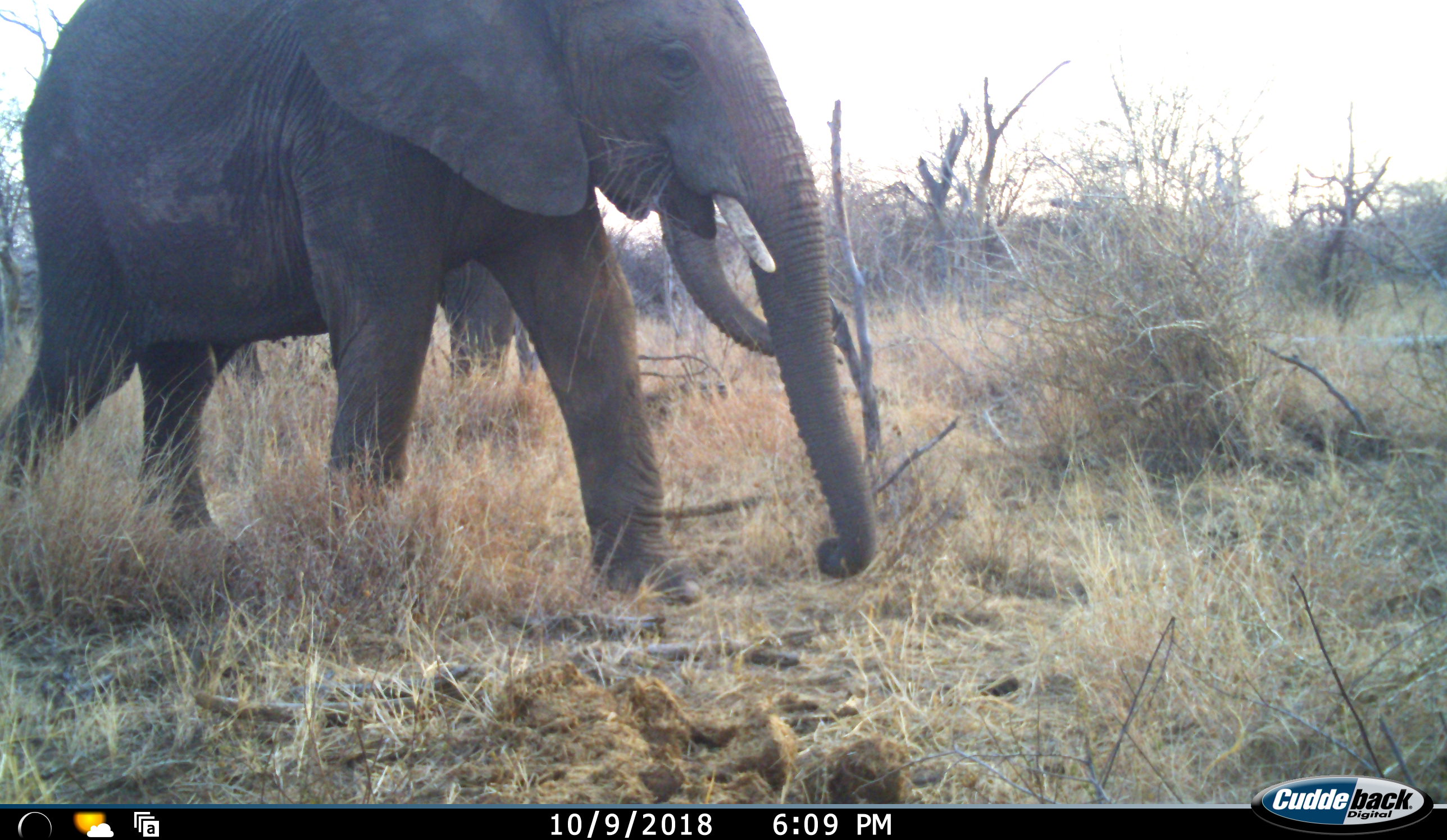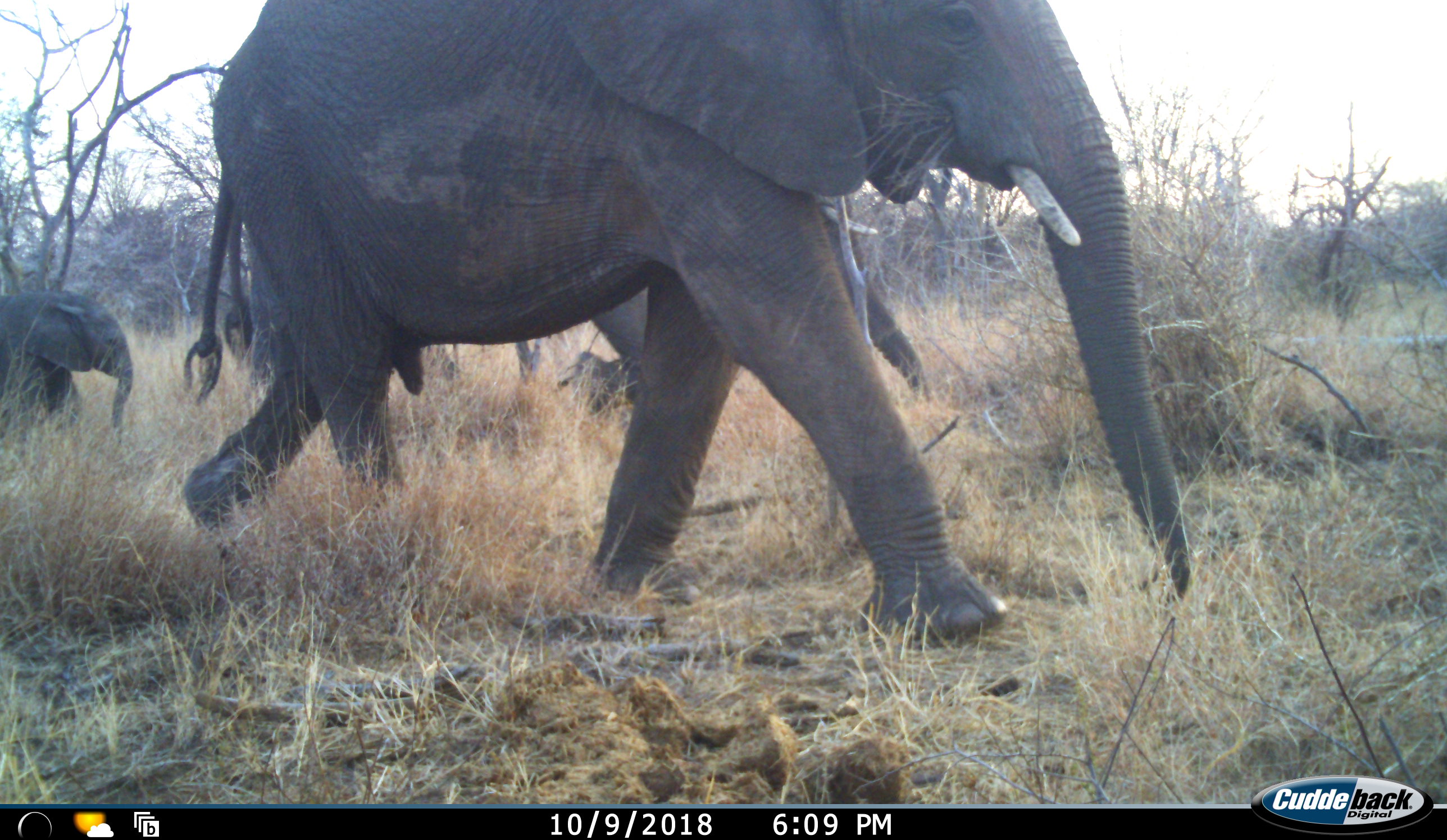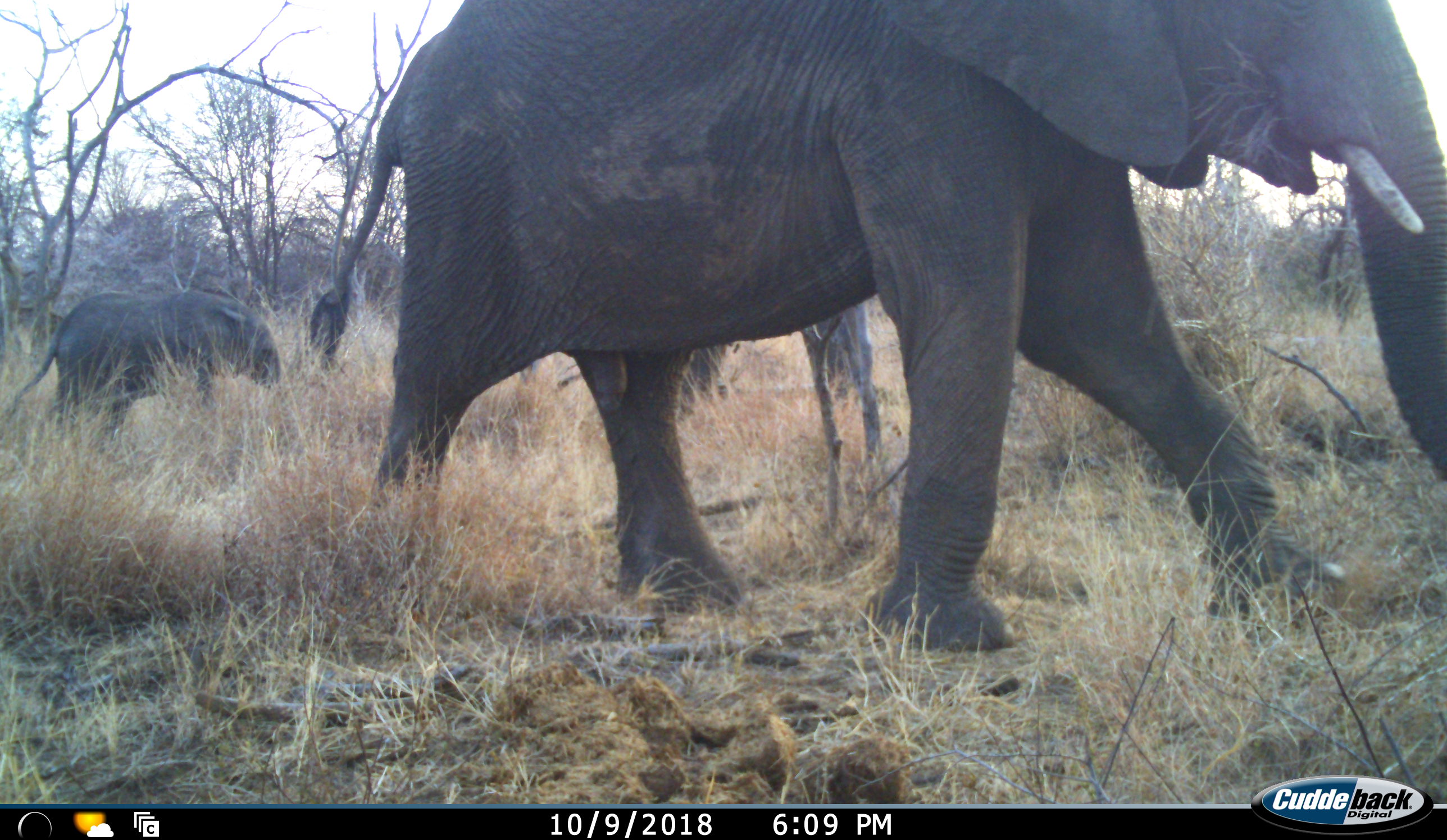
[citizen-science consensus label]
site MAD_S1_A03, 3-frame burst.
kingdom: Animalia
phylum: Chordata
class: Mammalia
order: Proboscidea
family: Elephantidae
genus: Loxodonta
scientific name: Loxodonta africana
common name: african bush elephant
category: elephant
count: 3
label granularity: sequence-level